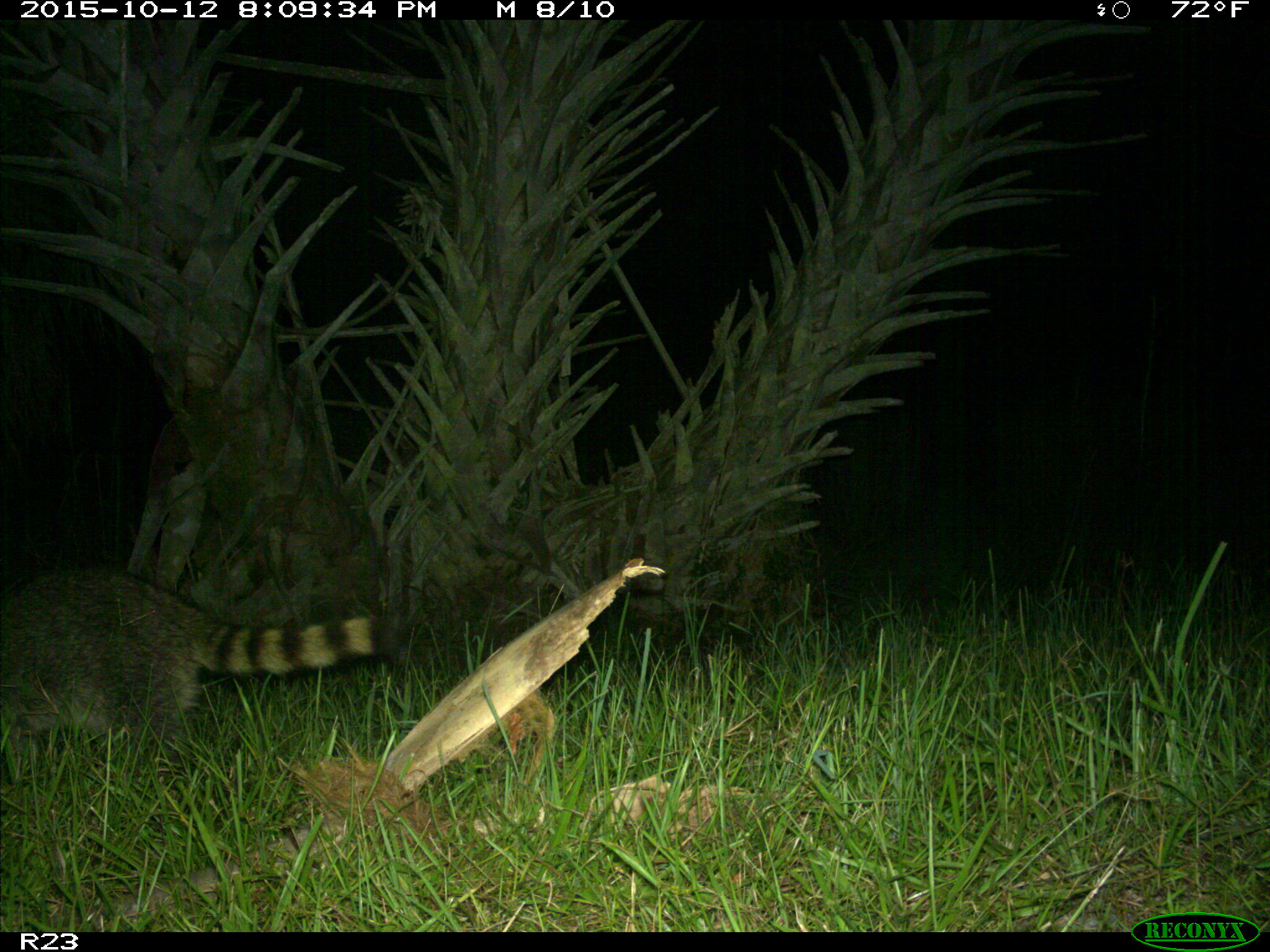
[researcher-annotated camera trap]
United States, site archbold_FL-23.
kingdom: Animalia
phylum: Chordata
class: Mammalia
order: Carnivora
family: Procyonidae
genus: Procyon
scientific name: Procyon lotor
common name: common raccoon